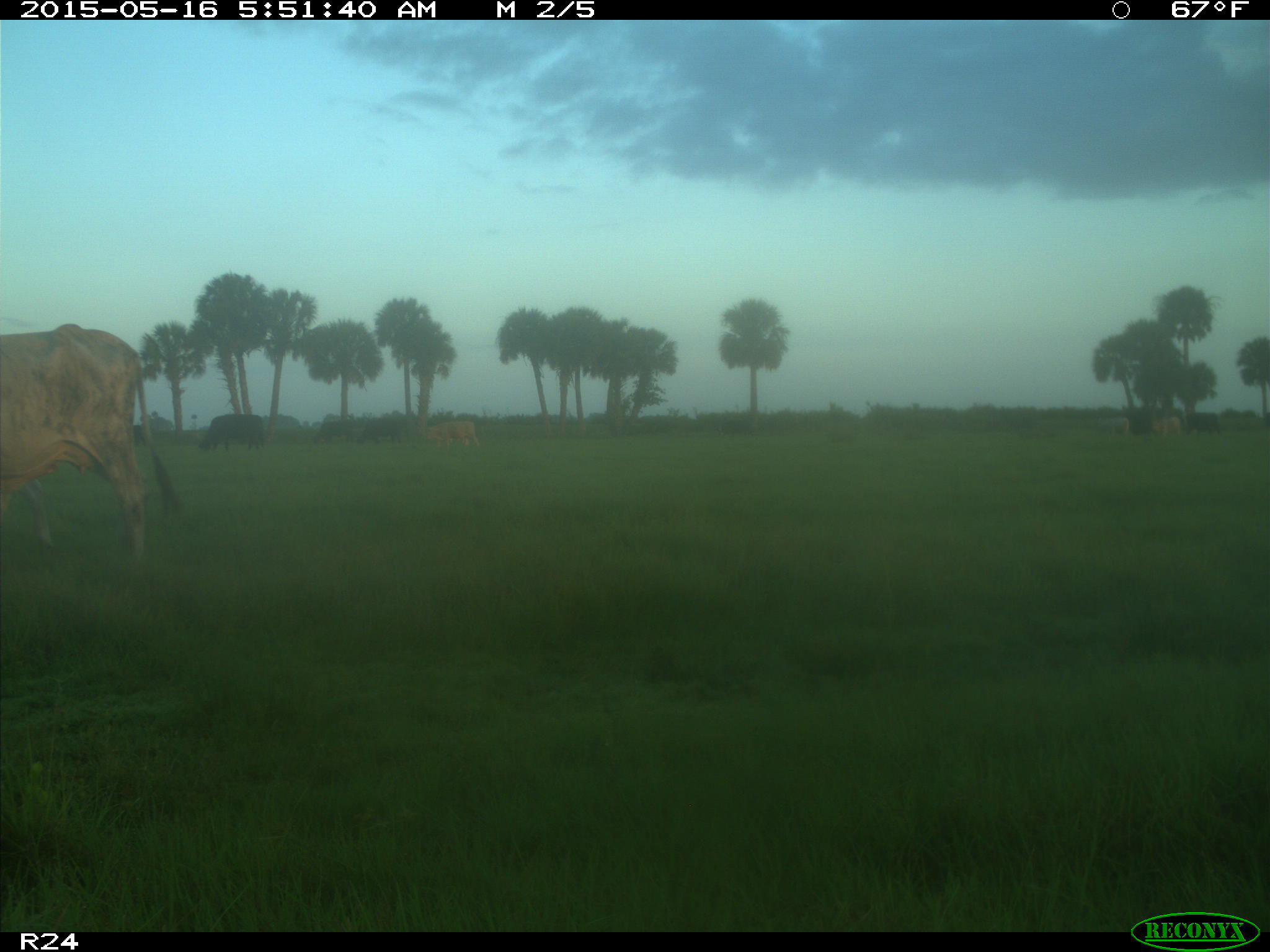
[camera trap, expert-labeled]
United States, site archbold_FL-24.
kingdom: Animalia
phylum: Chordata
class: Mammalia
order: Artiodactyla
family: Bovidae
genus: Bos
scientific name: Bos taurus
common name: domestic cow